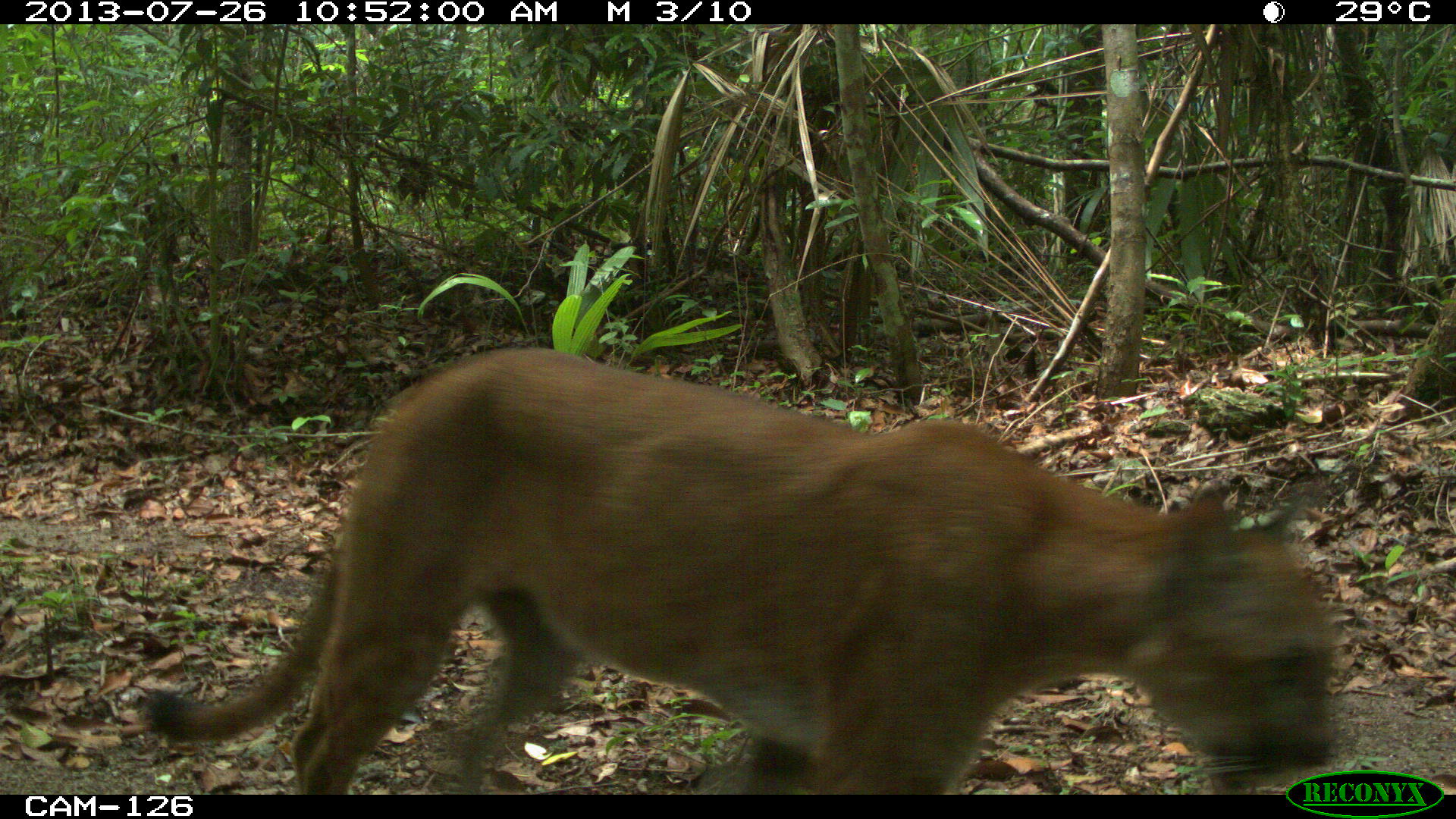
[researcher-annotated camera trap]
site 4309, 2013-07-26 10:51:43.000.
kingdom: Animalia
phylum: Chordata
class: Mammalia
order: Carnivora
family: Felidae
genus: Puma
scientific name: Puma concolor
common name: mountain lion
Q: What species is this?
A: Puma concolor (mountain lion).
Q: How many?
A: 1.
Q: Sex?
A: Male.